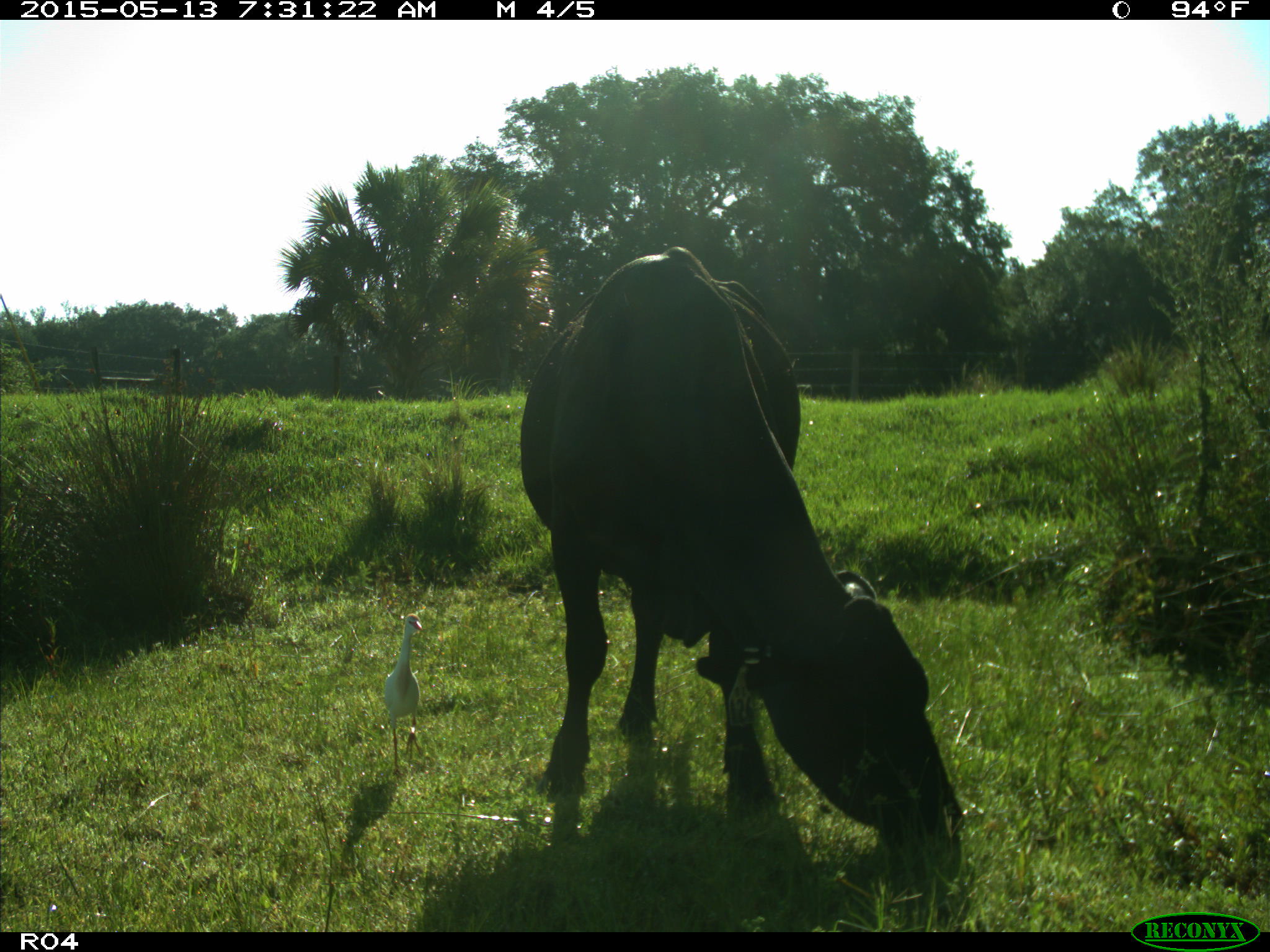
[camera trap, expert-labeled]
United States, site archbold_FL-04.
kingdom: Animalia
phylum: Chordata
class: Mammalia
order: Artiodactyla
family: Bovidae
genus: Bos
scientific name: Bos taurus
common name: domestic cow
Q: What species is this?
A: Bos taurus (domestic cow).